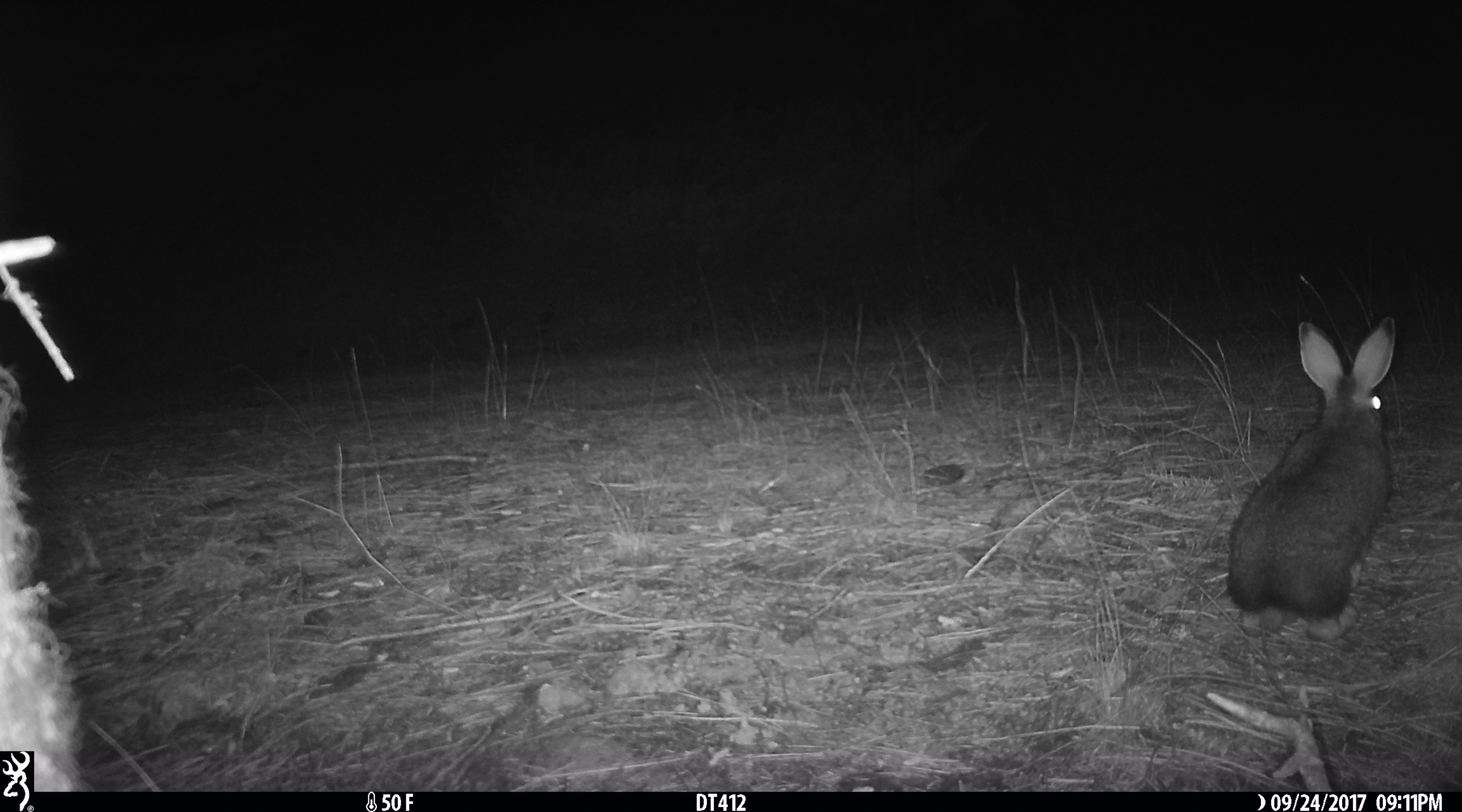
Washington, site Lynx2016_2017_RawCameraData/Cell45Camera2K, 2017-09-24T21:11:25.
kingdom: Animalia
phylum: Chordata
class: Mammalia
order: Lagomorpha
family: Leporidae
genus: Lepus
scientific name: Lepus americanus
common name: snowshoe hare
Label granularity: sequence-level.